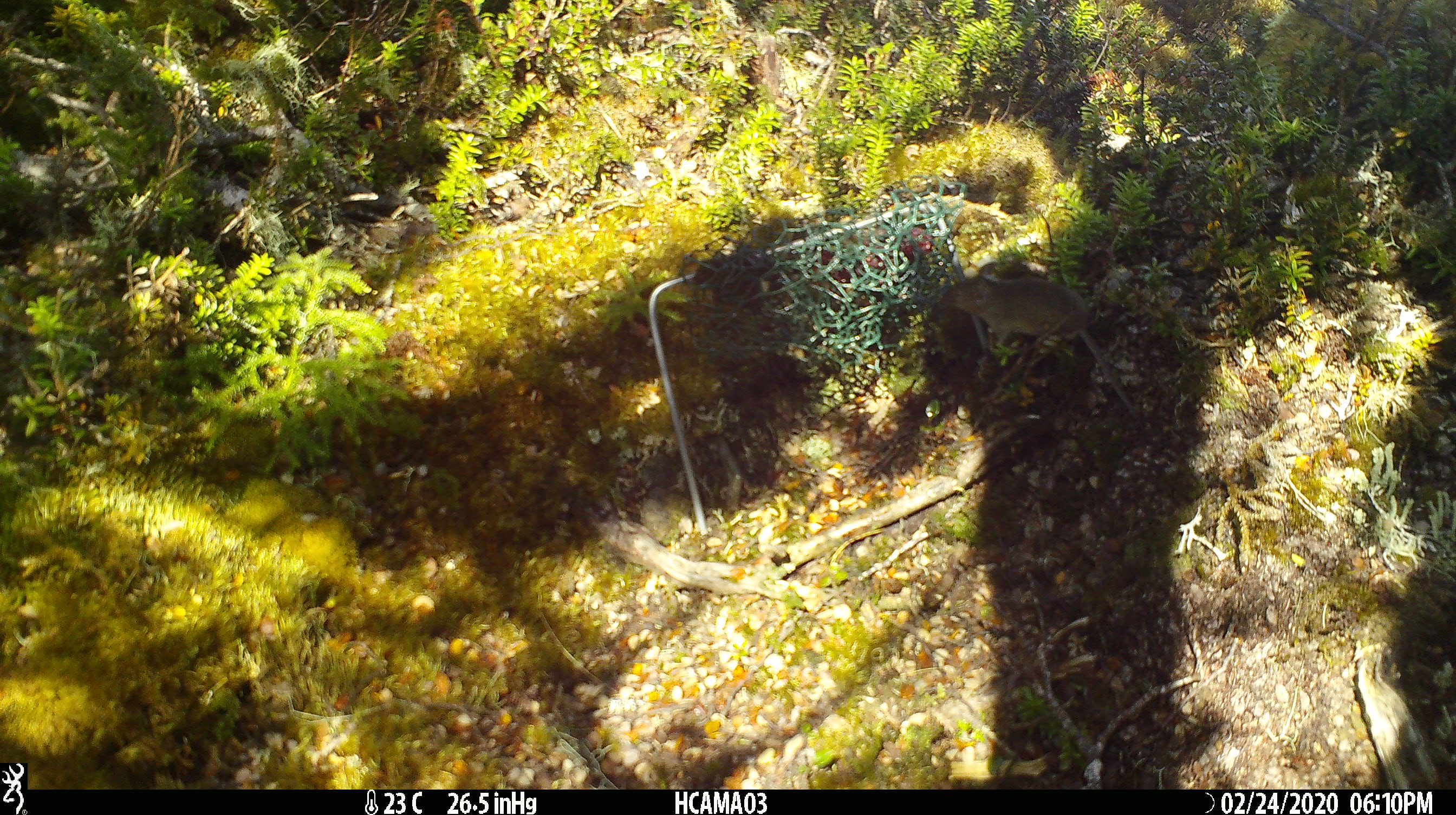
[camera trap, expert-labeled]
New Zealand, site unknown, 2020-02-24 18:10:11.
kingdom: Animalia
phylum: Chordata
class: Mammalia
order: Rodentia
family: Muridae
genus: Mus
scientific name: Mus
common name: mouse